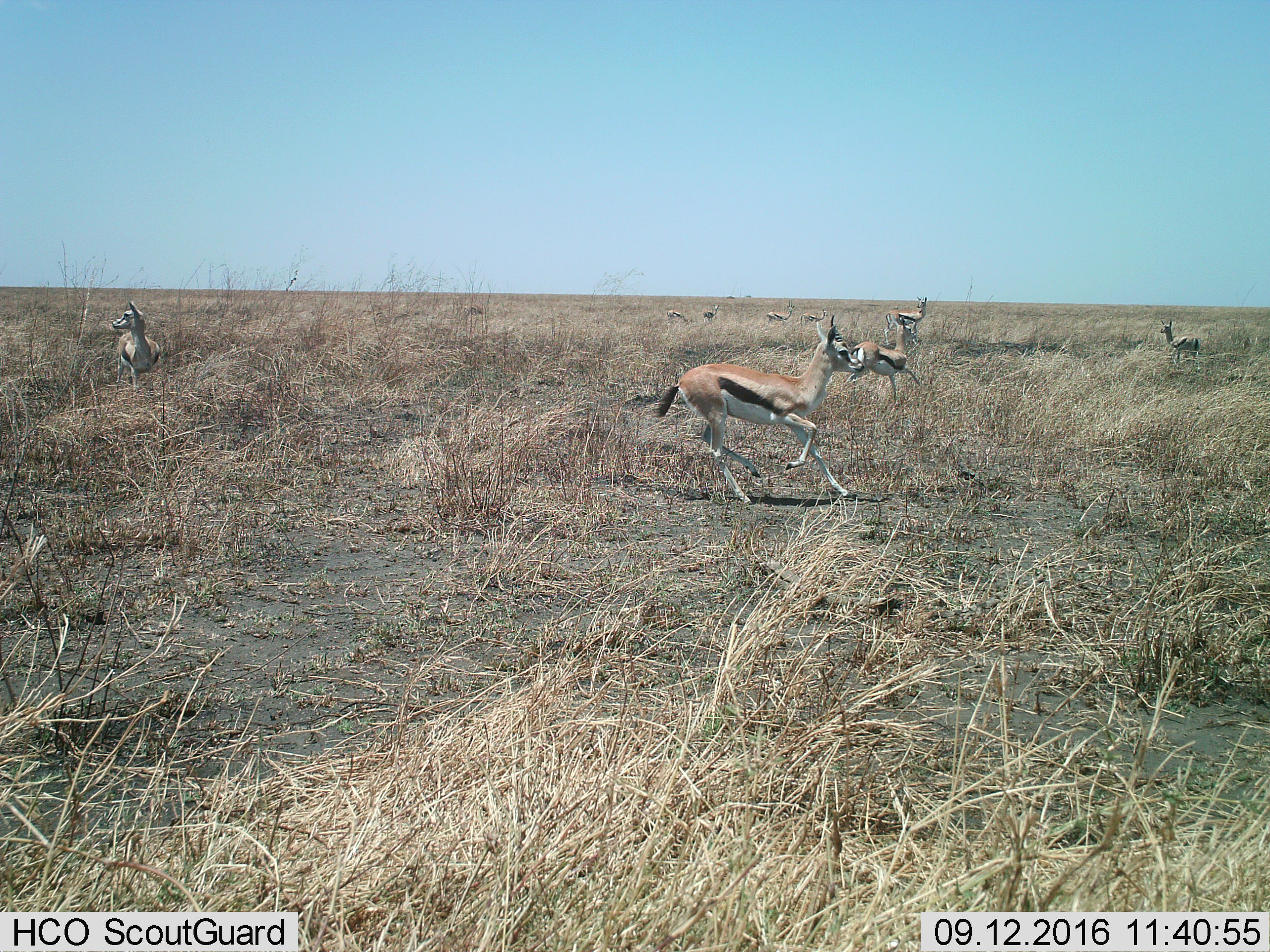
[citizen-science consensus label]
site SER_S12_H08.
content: unidentified animal